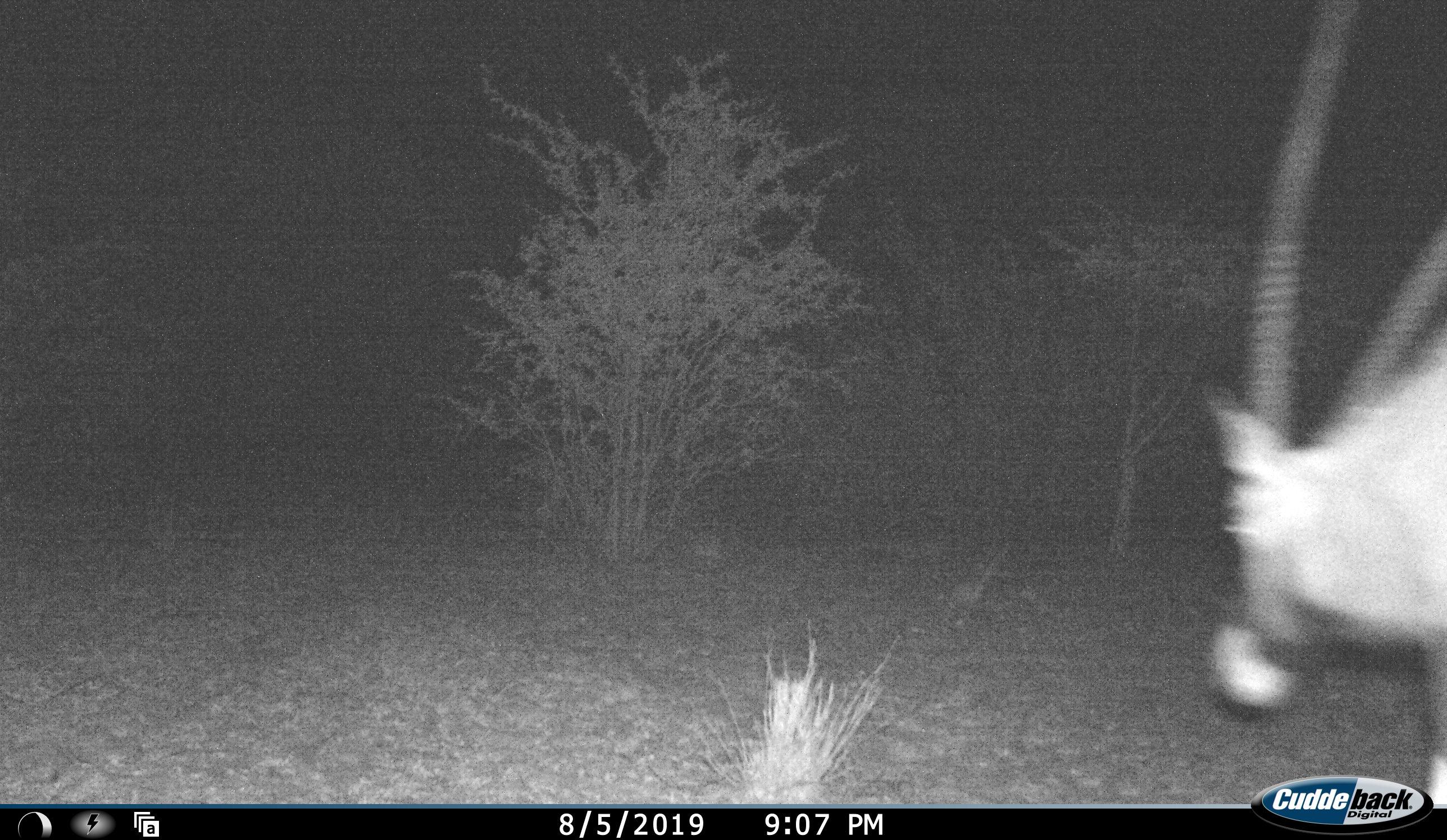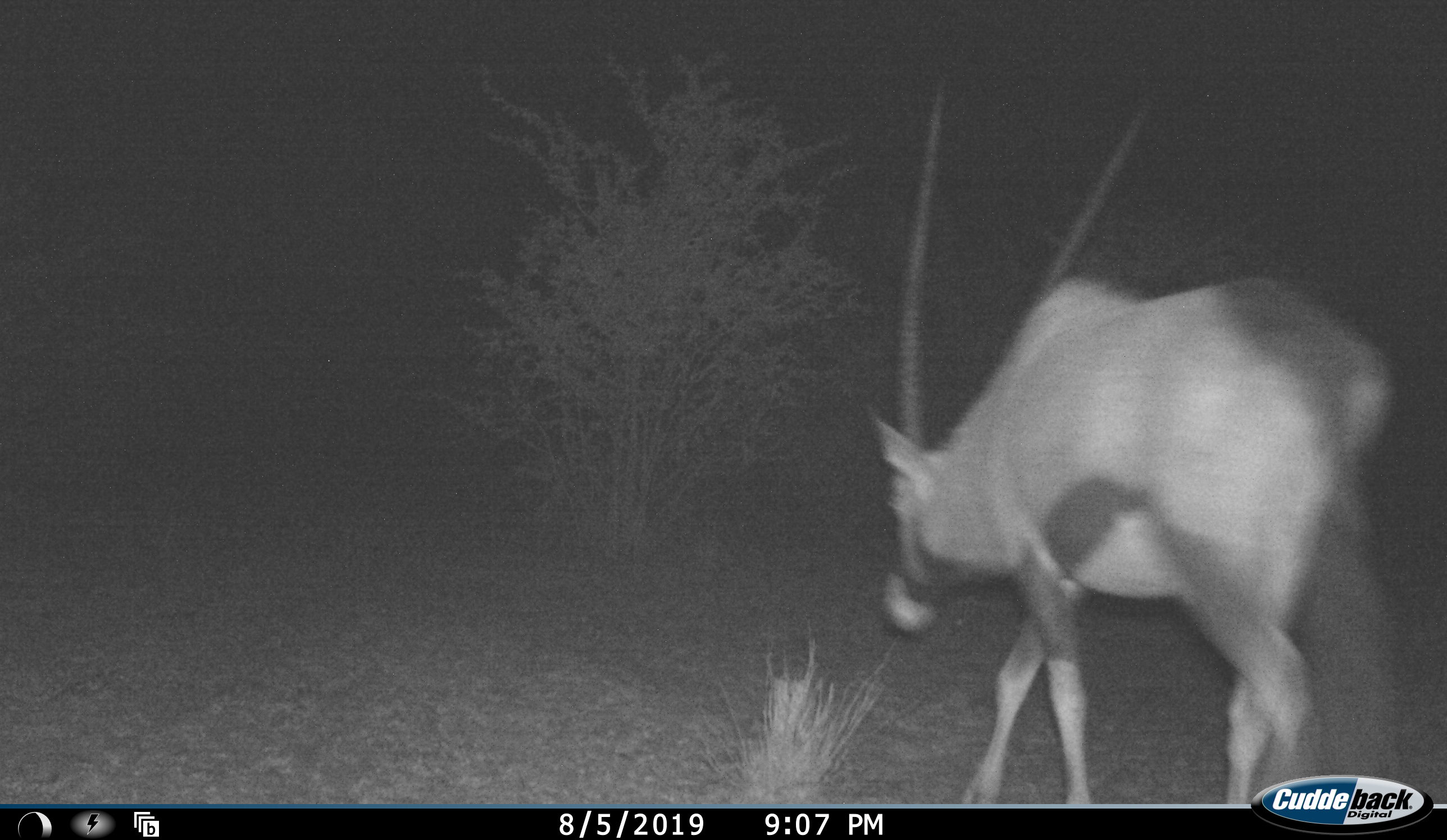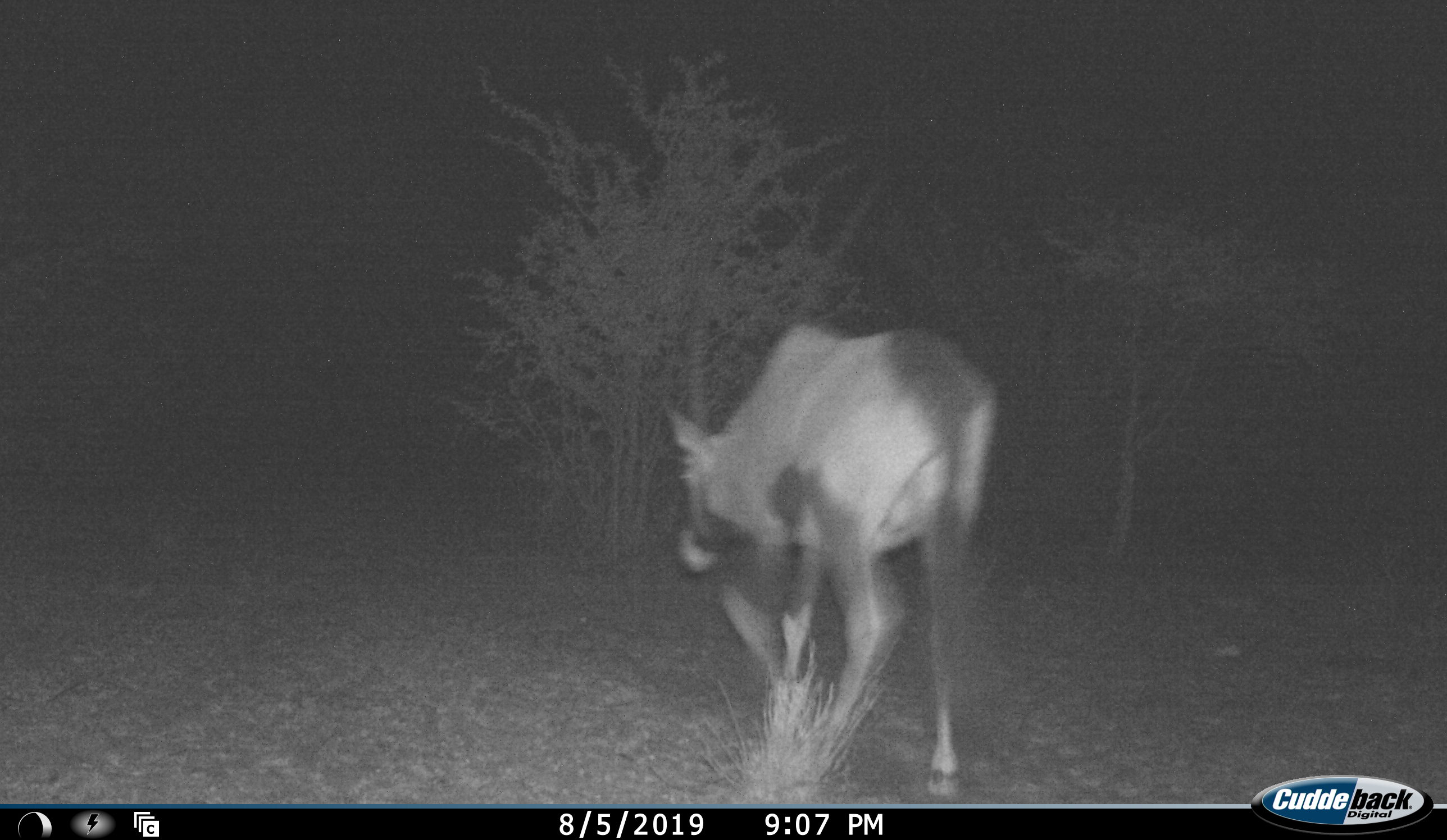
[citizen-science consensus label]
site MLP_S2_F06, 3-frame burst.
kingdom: Animalia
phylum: Chordata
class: Mammalia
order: Artiodactyla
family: Bovidae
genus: Oryx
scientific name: Oryx gazella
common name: gemsbok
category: oryx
Oryx (gemsbok) (Oryx gazella), count 1. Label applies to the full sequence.